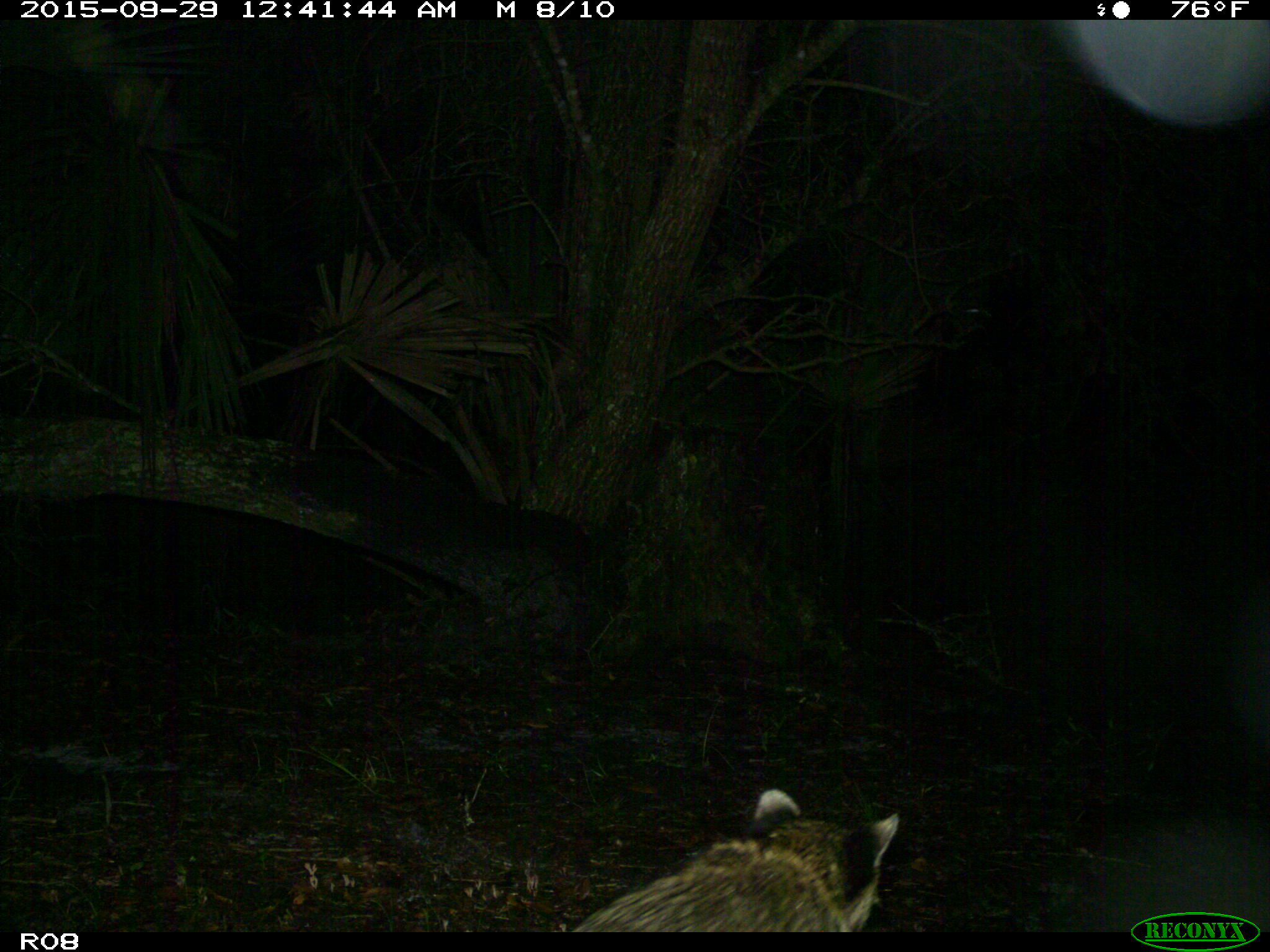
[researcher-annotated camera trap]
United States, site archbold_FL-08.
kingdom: Animalia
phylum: Chordata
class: Mammalia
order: Carnivora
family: Procyonidae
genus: Procyon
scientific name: Procyon lotor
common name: common raccoon